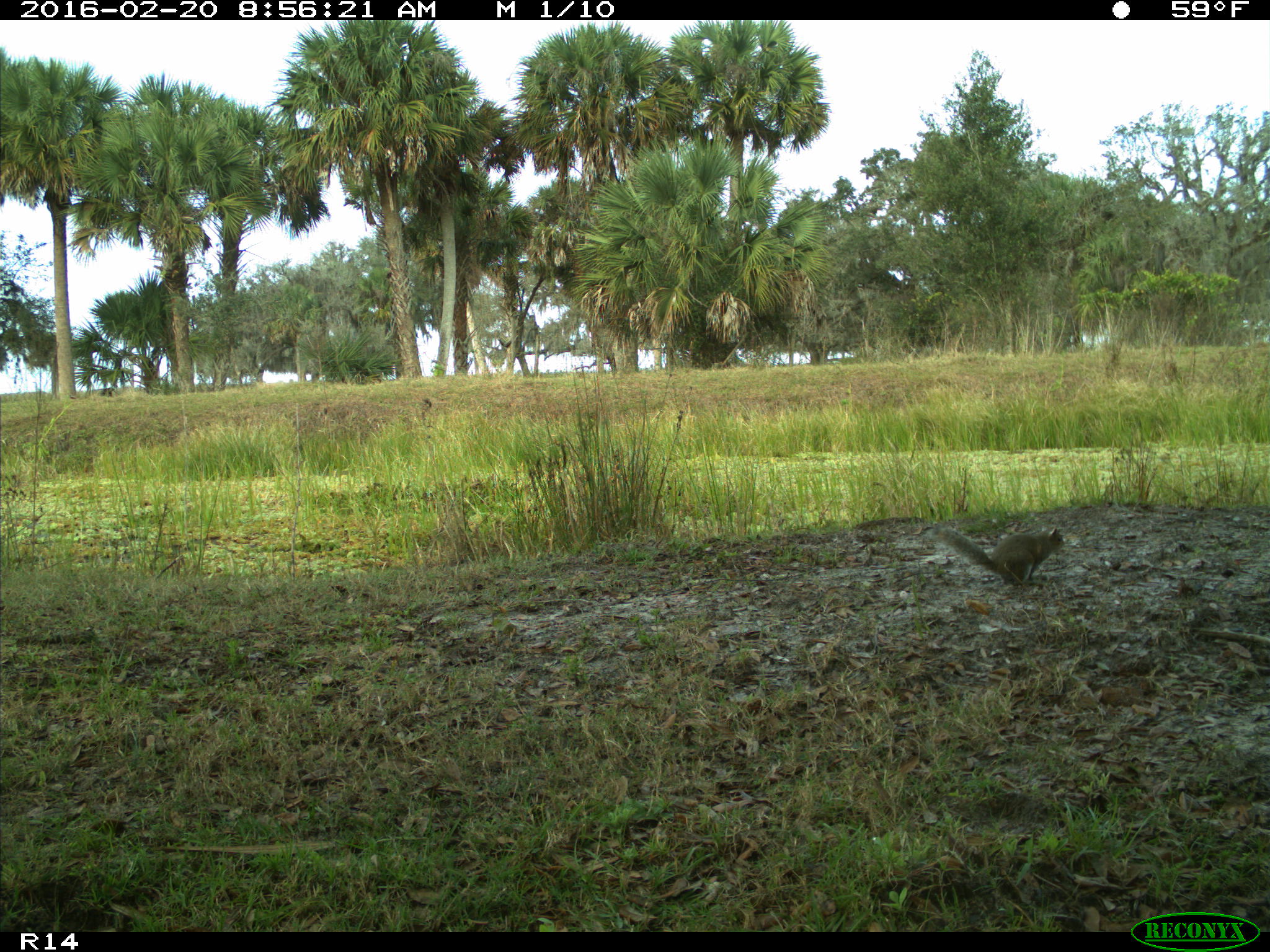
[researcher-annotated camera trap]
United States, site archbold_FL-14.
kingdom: Animalia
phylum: Chordata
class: Mammalia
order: Rodentia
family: Sciuridae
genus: Sciurus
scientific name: Sciurus carolinensis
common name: eastern gray squirrel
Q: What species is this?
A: Sciurus carolinensis (eastern gray squirrel).